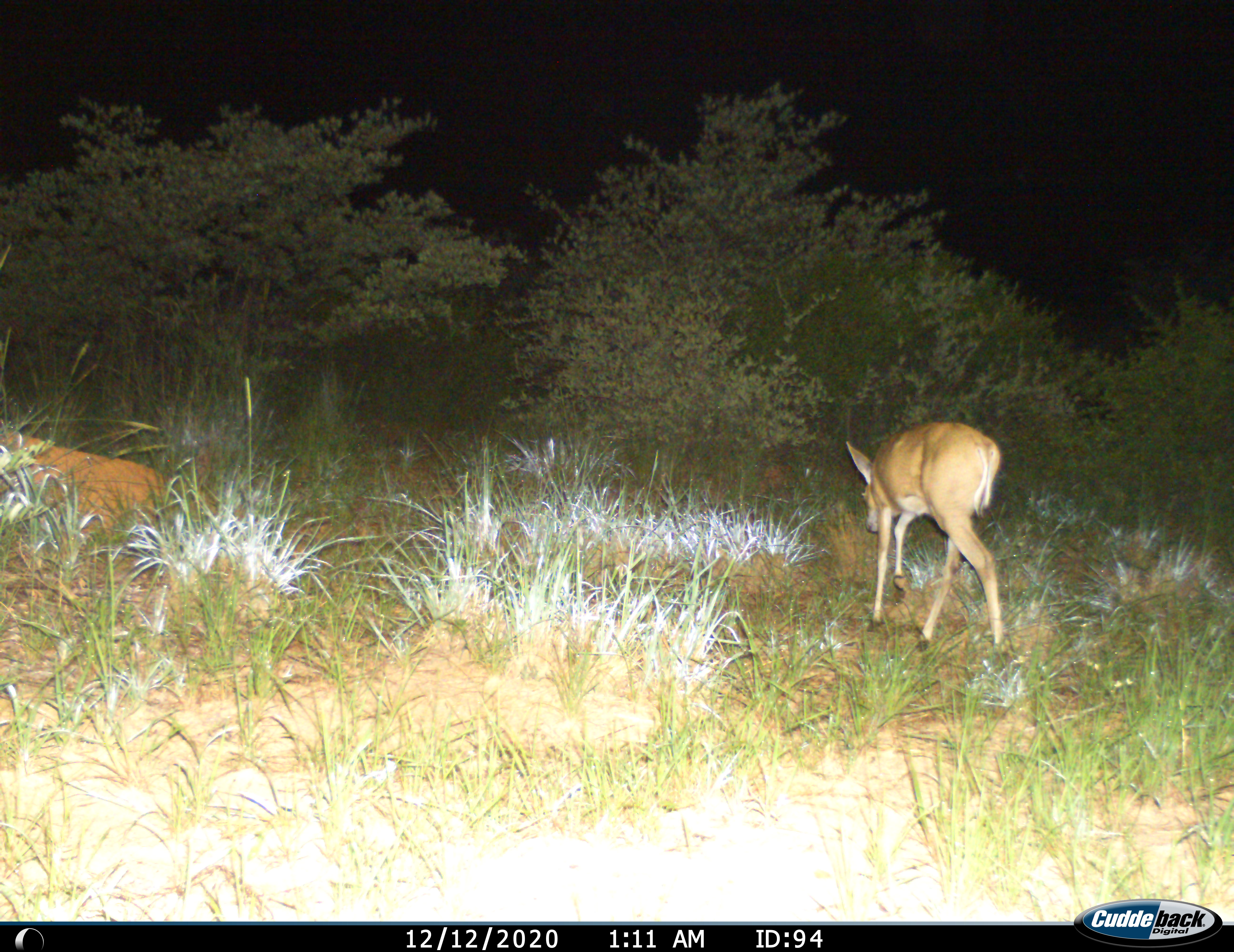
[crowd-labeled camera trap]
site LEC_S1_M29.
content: unidentified animal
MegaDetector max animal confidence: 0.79